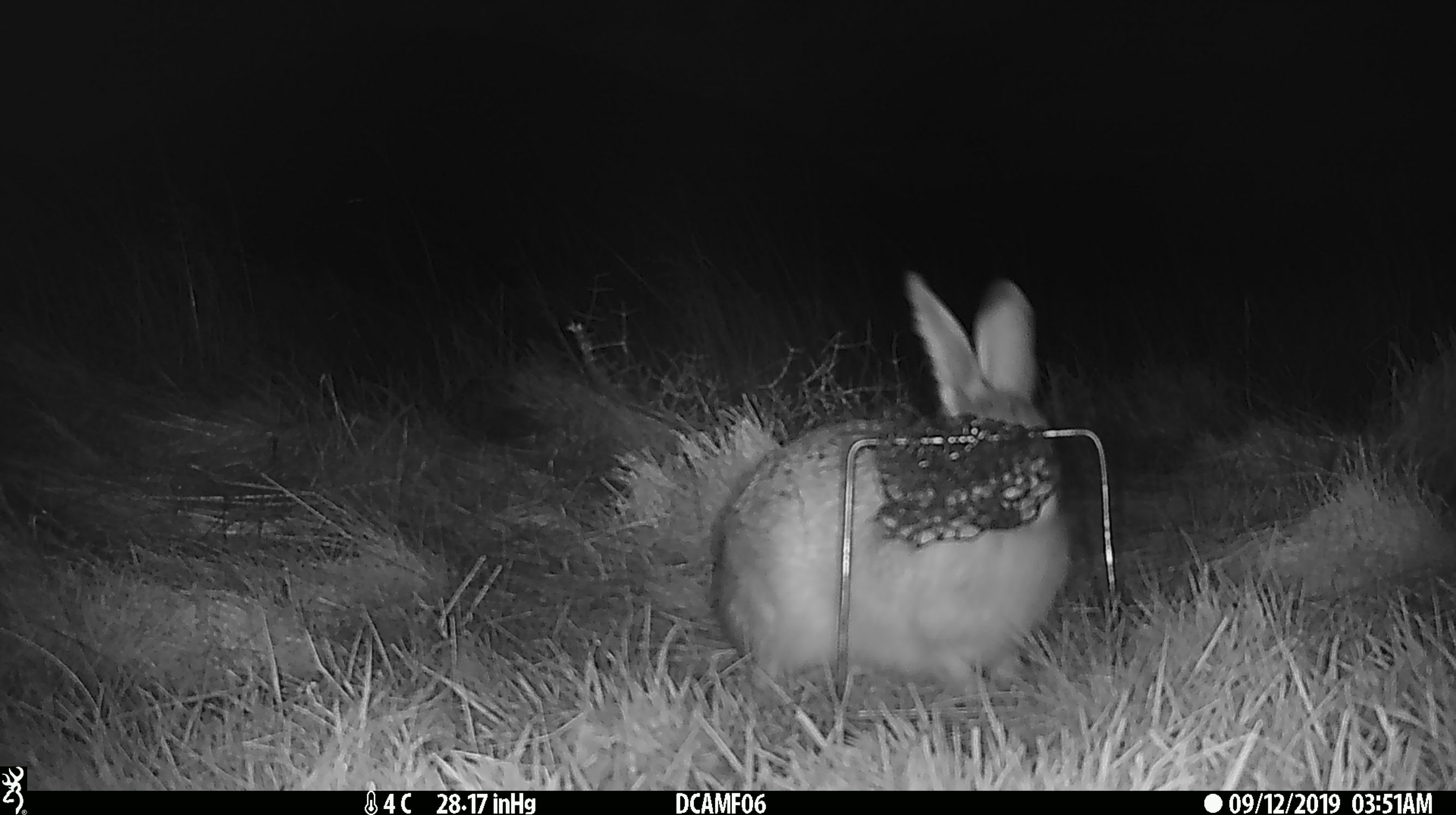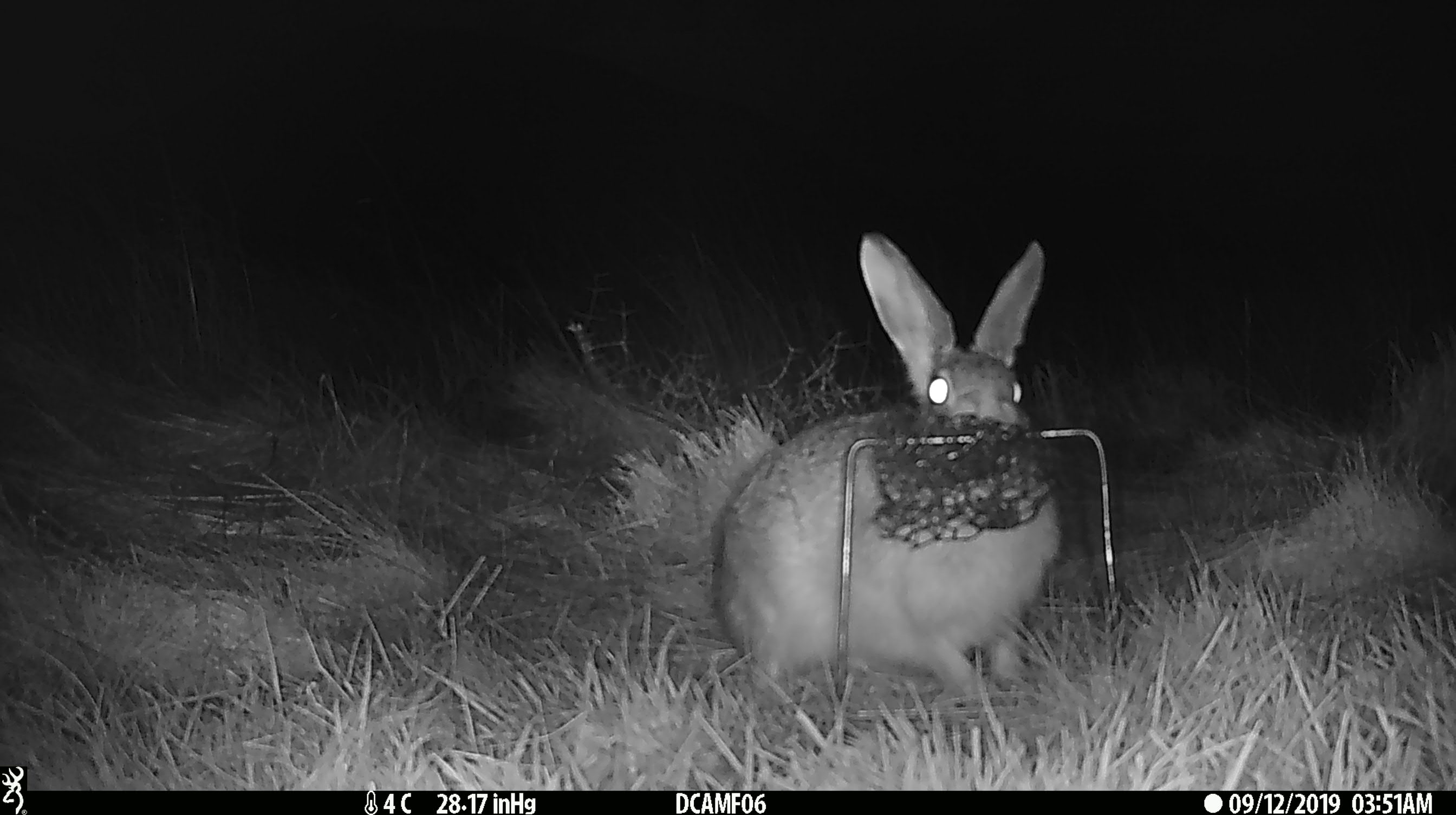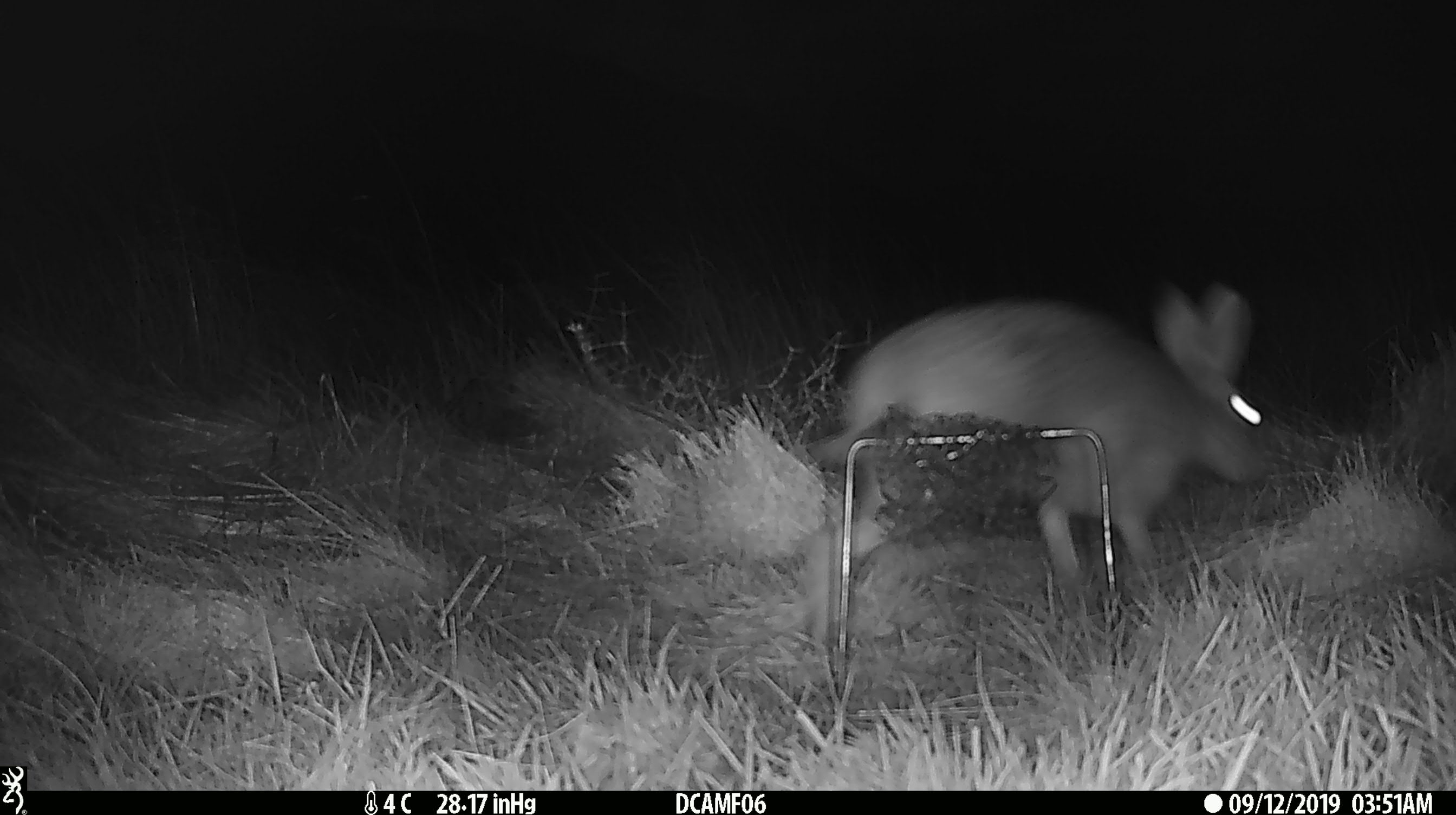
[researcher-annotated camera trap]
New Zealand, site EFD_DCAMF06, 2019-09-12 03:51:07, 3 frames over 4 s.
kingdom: Animalia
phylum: Chordata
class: Mammalia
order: Lagomorpha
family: Leporidae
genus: Oryctolagus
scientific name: Oryctolagus cuniculus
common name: european rabbit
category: rabbit